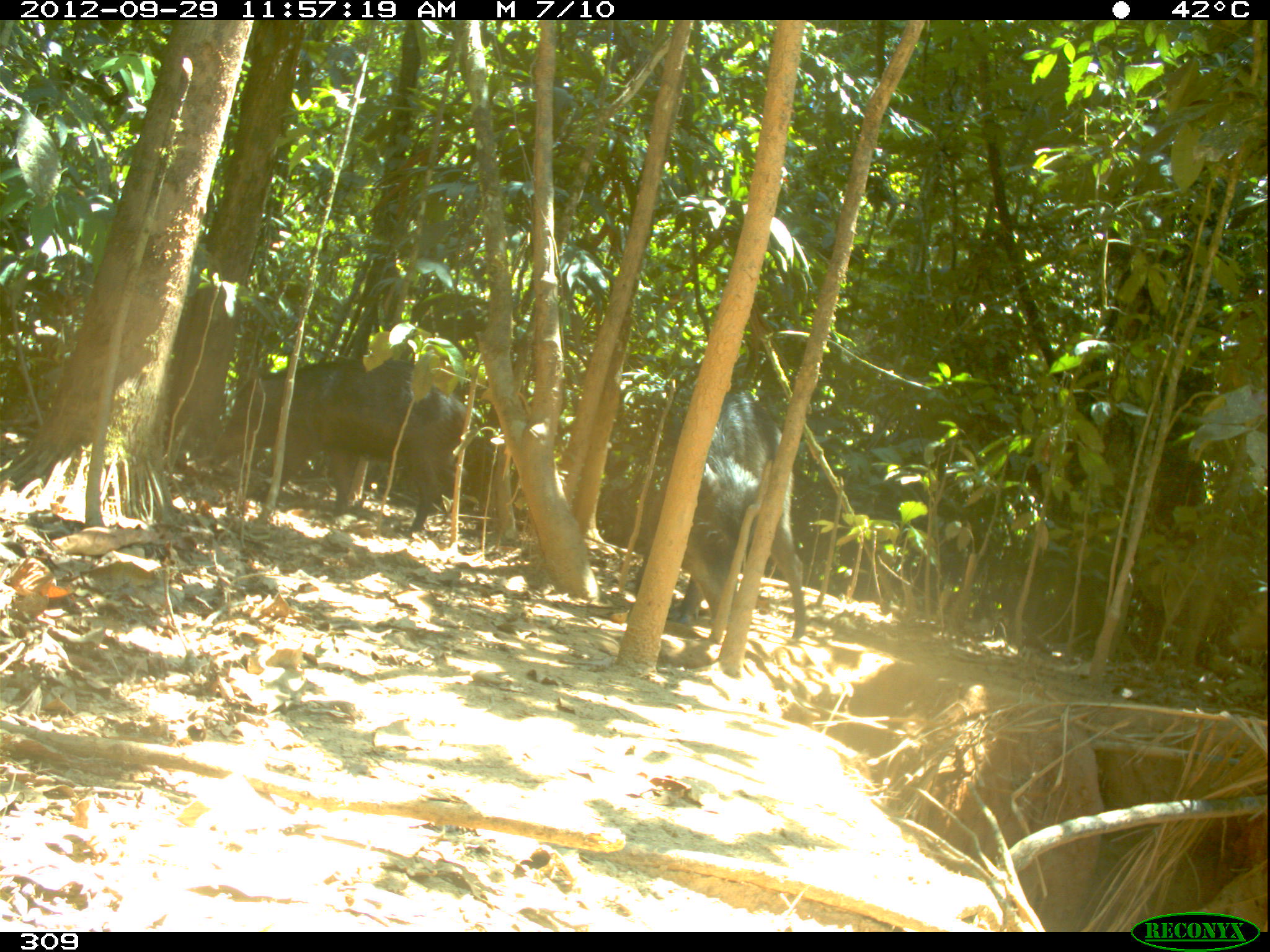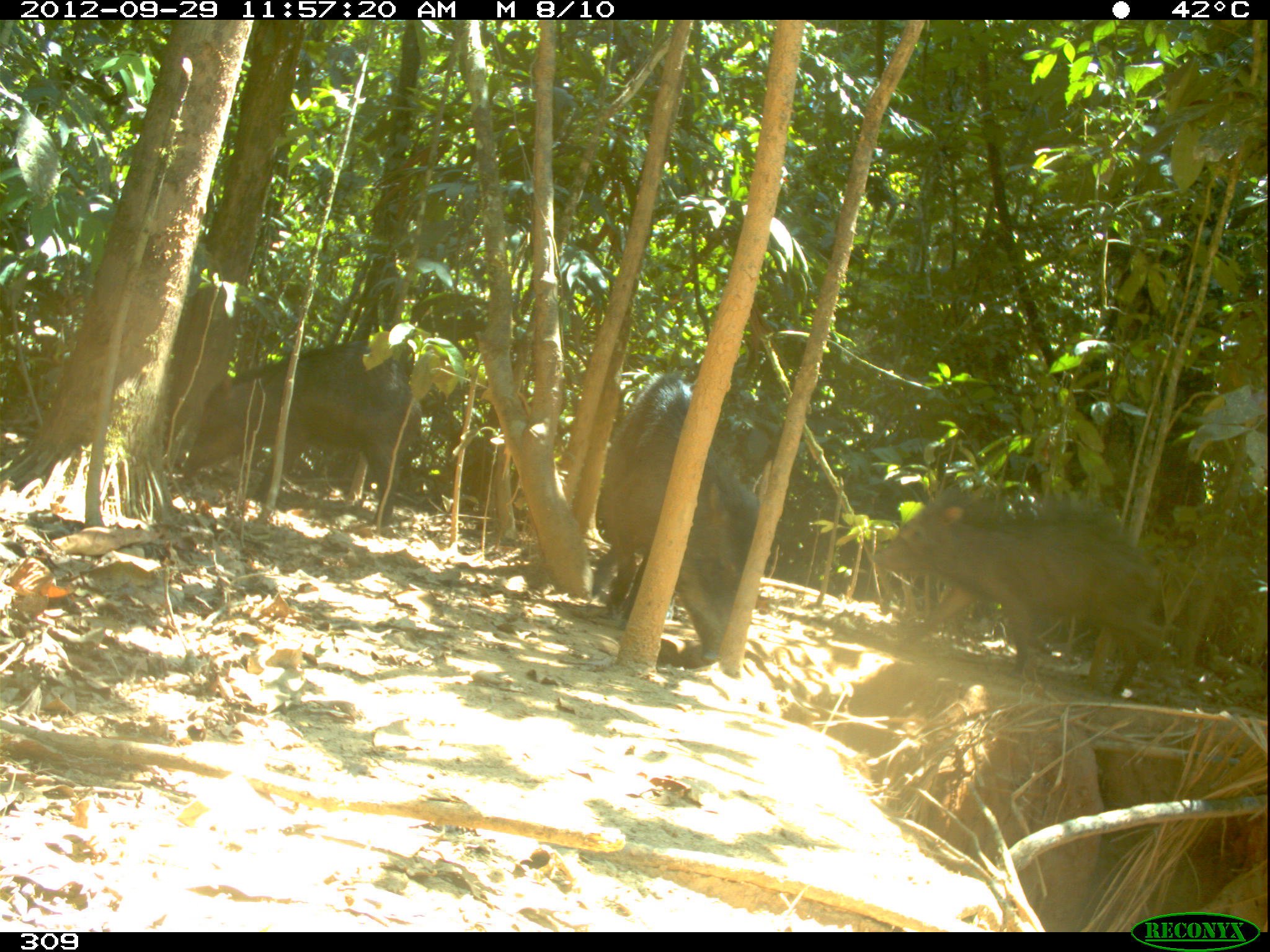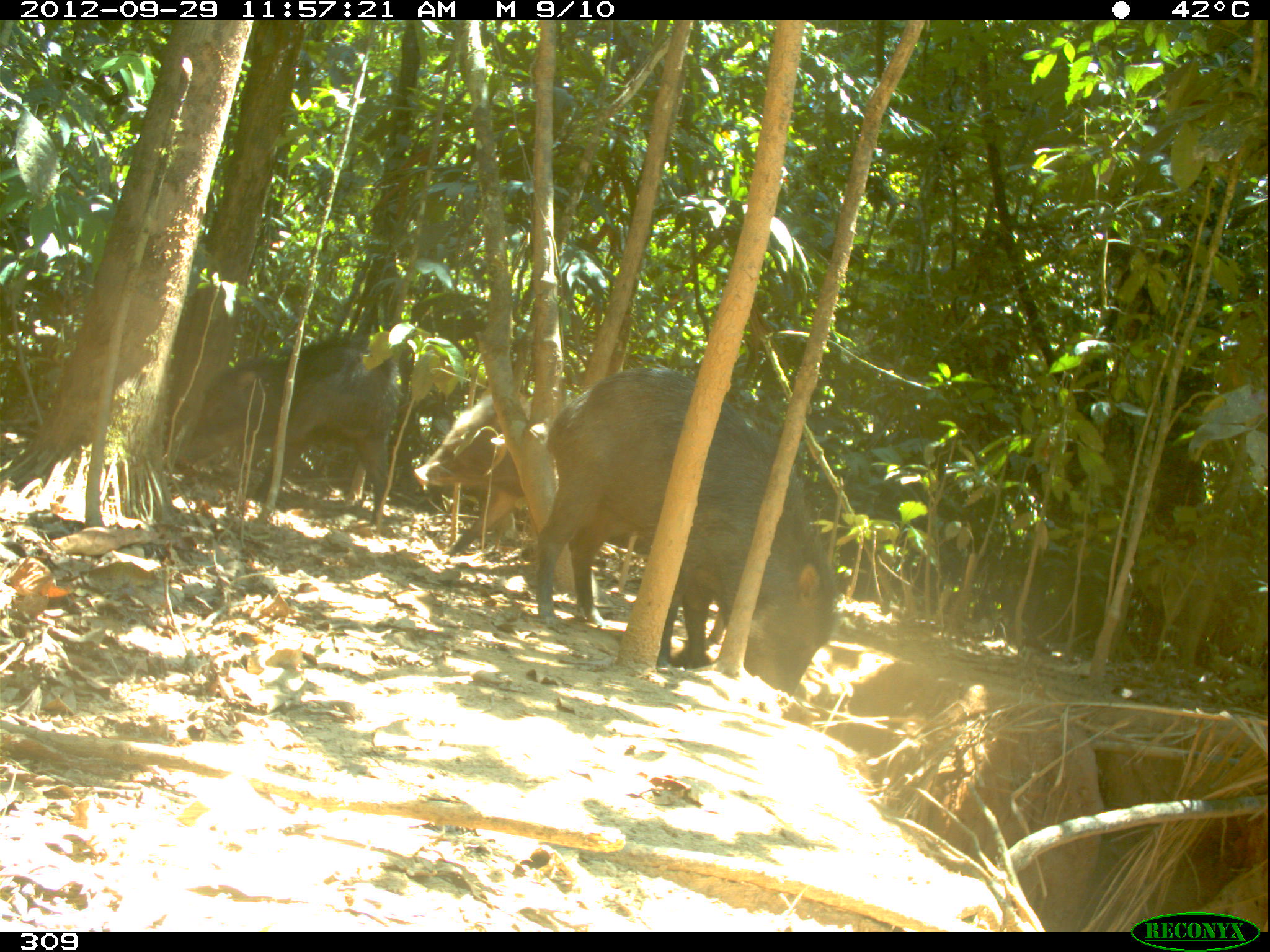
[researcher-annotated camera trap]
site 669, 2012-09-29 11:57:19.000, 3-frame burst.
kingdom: Animalia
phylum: Chordata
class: Mammalia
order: Artiodactyla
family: Tayassuidae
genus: Tayassu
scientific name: Tayassu pecari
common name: white-lipped peccary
Tayassu pecari (white-lipped peccary).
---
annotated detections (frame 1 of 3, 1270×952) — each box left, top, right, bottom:
tayassu pecari: 210, 356, 466, 535; 636, 391, 805, 641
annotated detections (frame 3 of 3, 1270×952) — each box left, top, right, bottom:
tayassu pecari: 536, 368, 834, 694; 180, 335, 401, 522; 412, 393, 567, 556